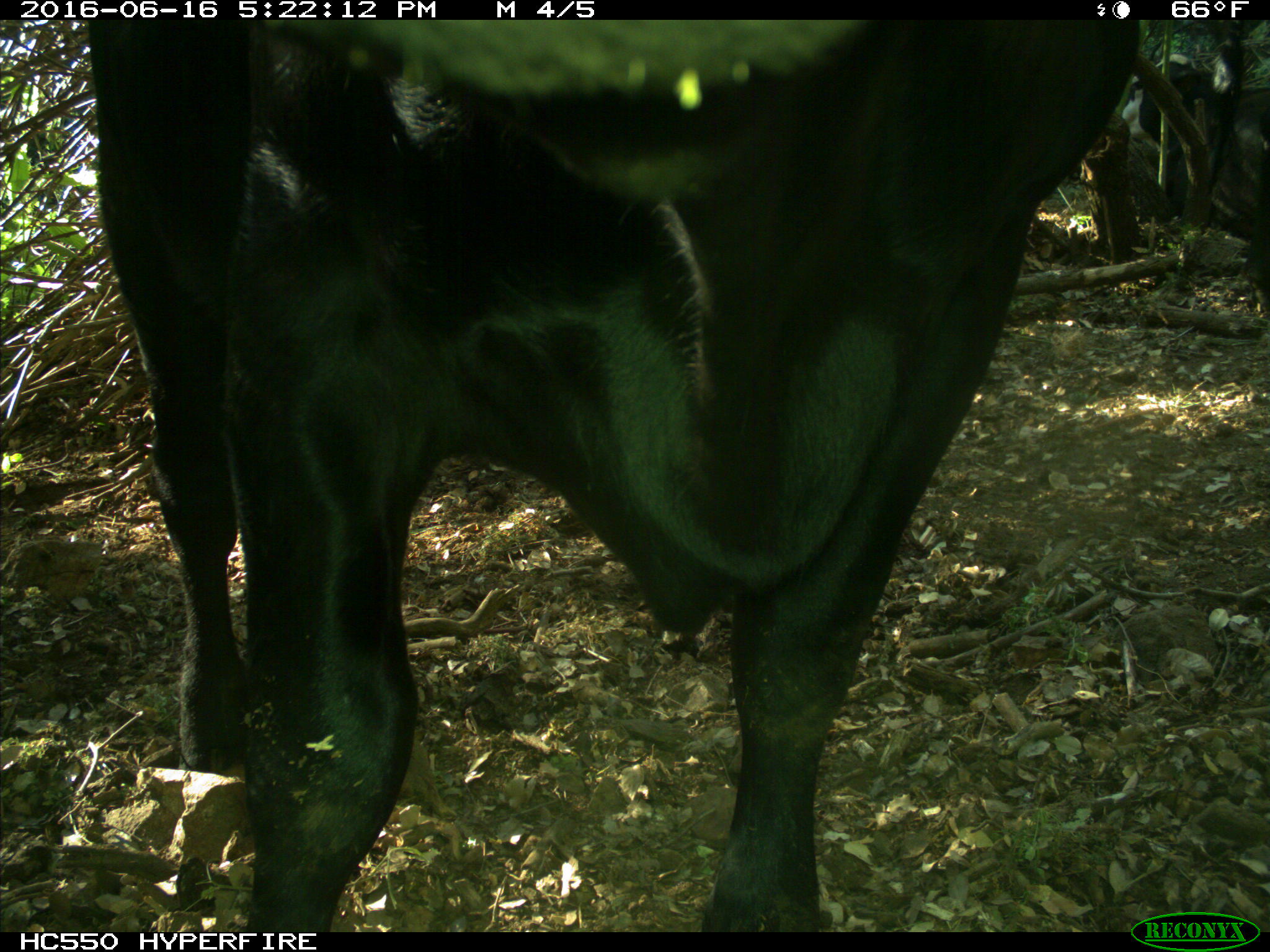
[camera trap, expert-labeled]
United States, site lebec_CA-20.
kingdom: Animalia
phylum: Chordata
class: Mammalia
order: Artiodactyla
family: Bovidae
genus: Bos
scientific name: Bos taurus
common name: domestic cow